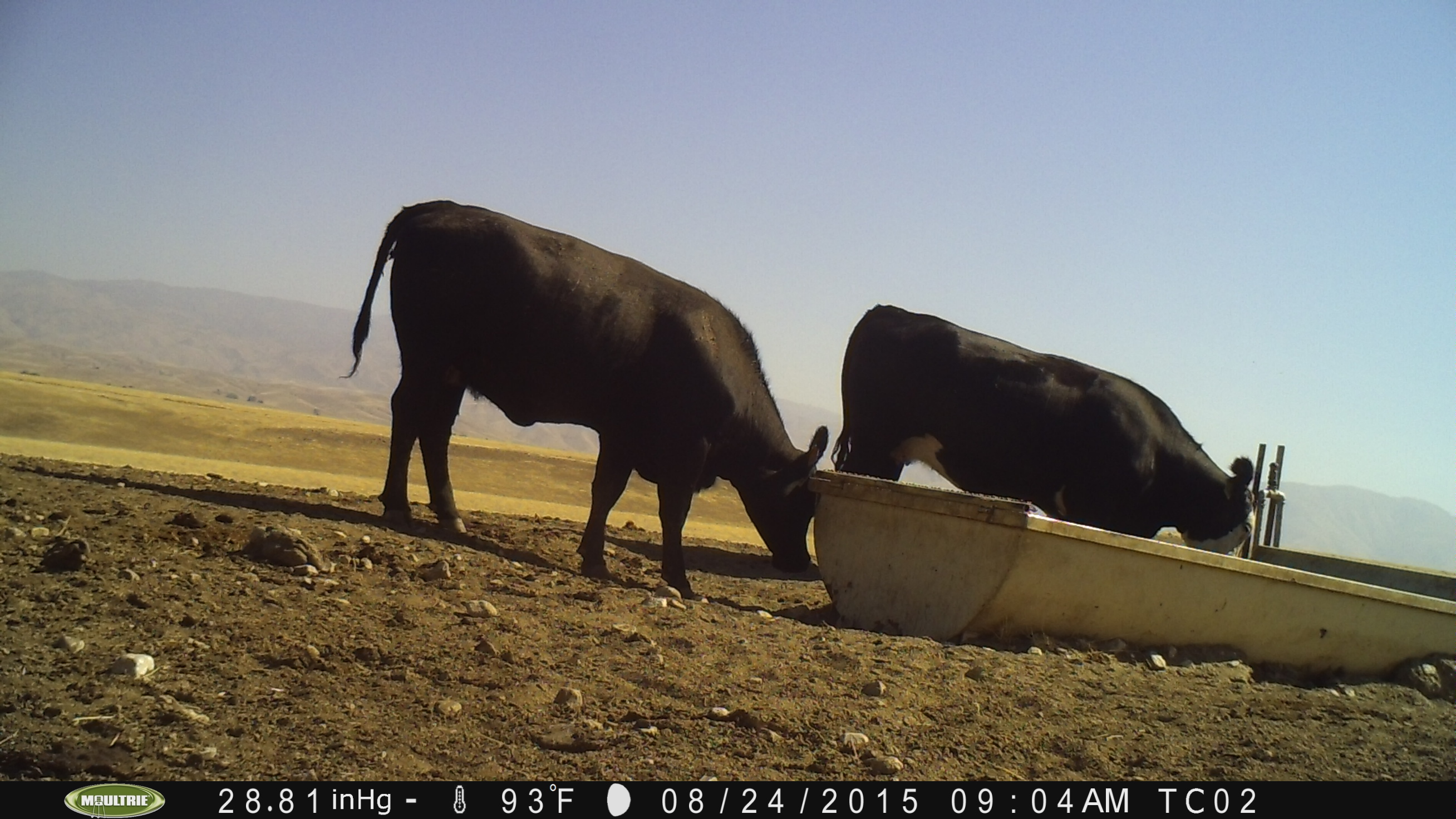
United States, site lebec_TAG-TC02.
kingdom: Animalia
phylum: Chordata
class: Mammalia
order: Artiodactyla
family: Bovidae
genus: Bos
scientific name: Bos taurus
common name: domestic cow